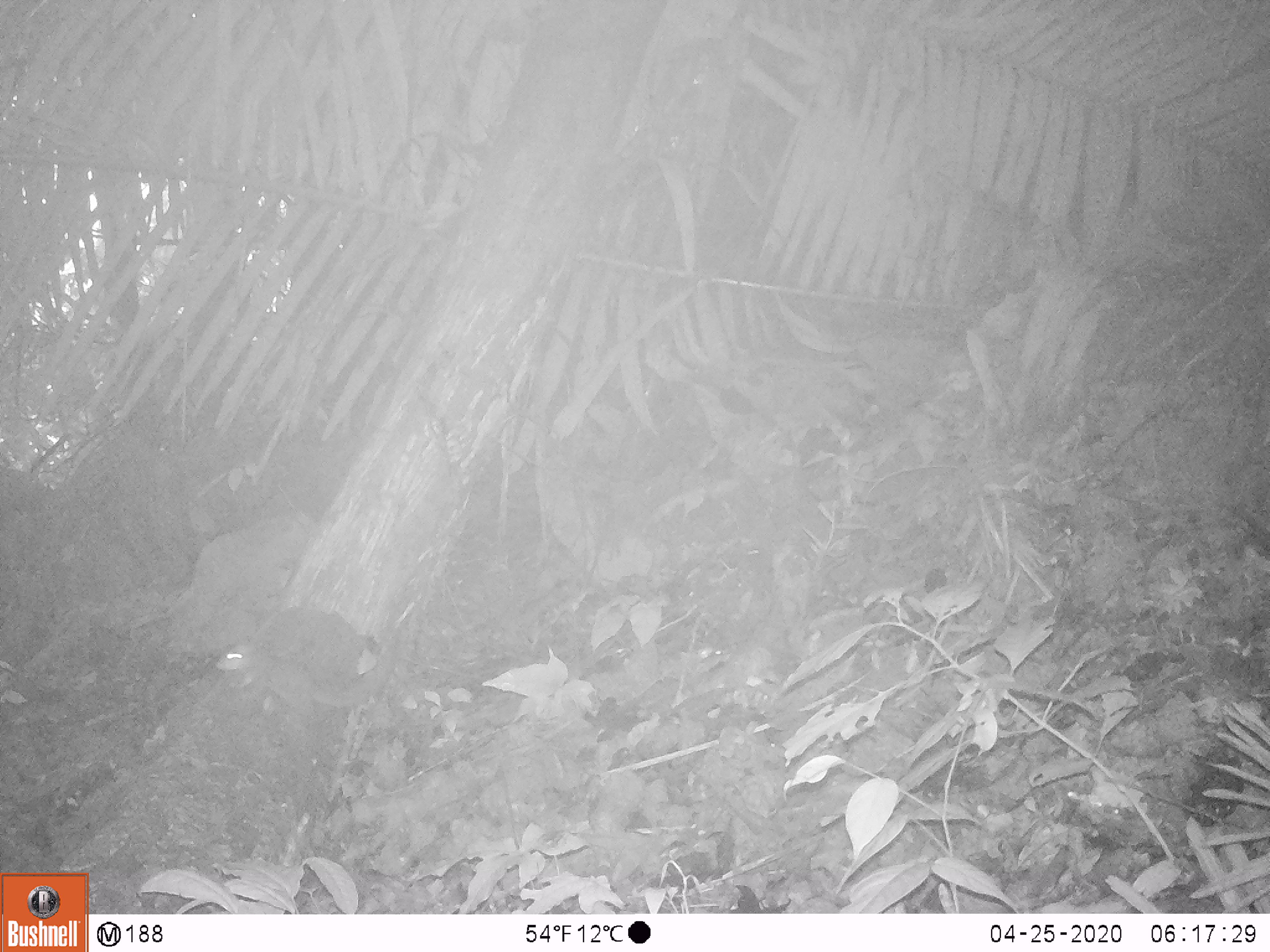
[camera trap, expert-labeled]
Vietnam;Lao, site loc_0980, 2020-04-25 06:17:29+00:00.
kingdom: Animalia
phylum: Chordata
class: Mammalia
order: Rodentia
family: Sciuridae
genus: Dremomys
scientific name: Dremomys rufigenis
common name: red-cheeked squirrel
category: red cheeked squirrel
Red cheeked squirrel (red-cheeked squirrel) (Dremomys rufigenis). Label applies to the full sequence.